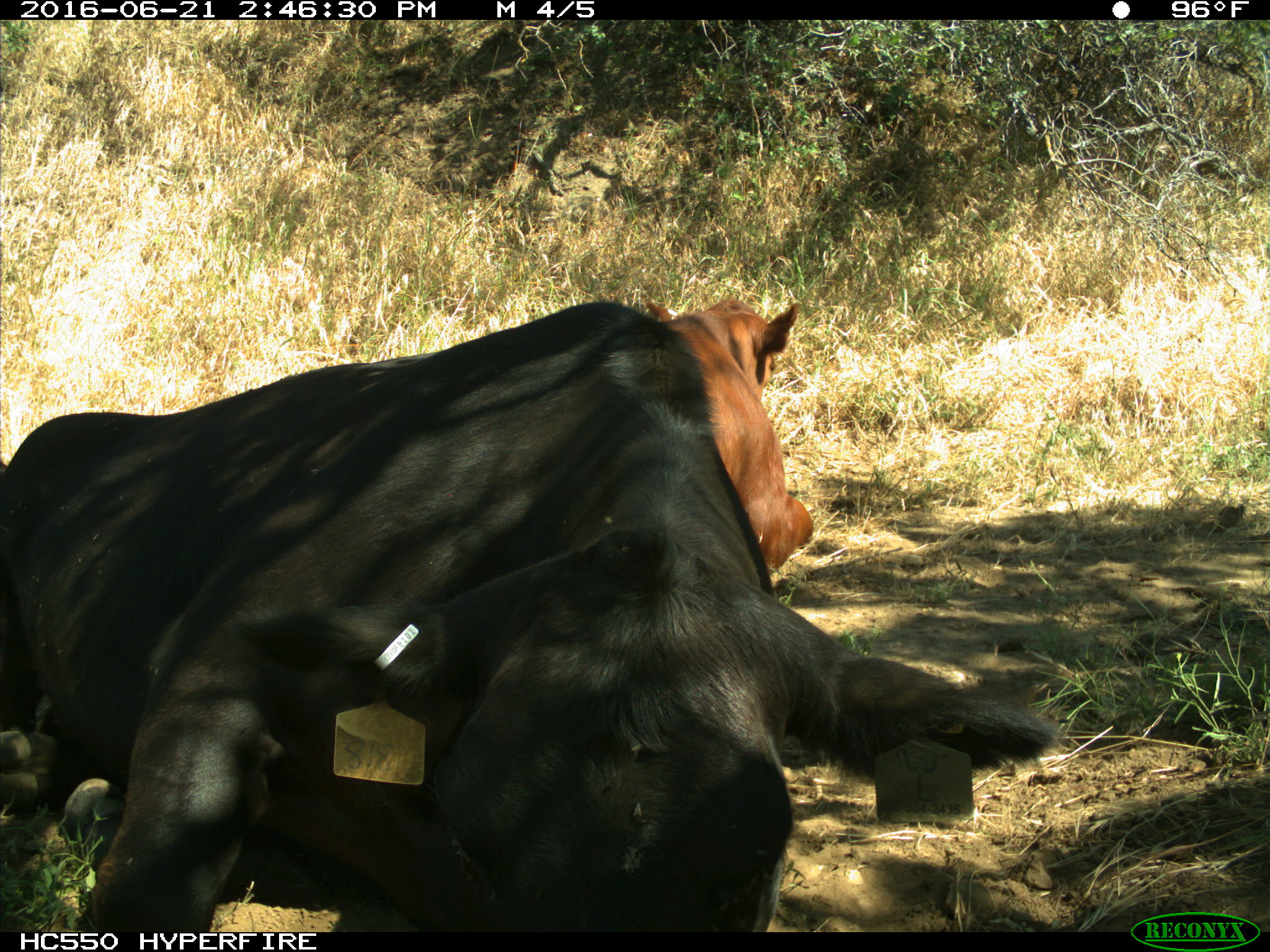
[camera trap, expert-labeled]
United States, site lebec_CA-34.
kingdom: Animalia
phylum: Chordata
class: Mammalia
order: Artiodactyla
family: Bovidae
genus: Bos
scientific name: Bos taurus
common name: domestic cow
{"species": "Bos taurus (domestic cow)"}